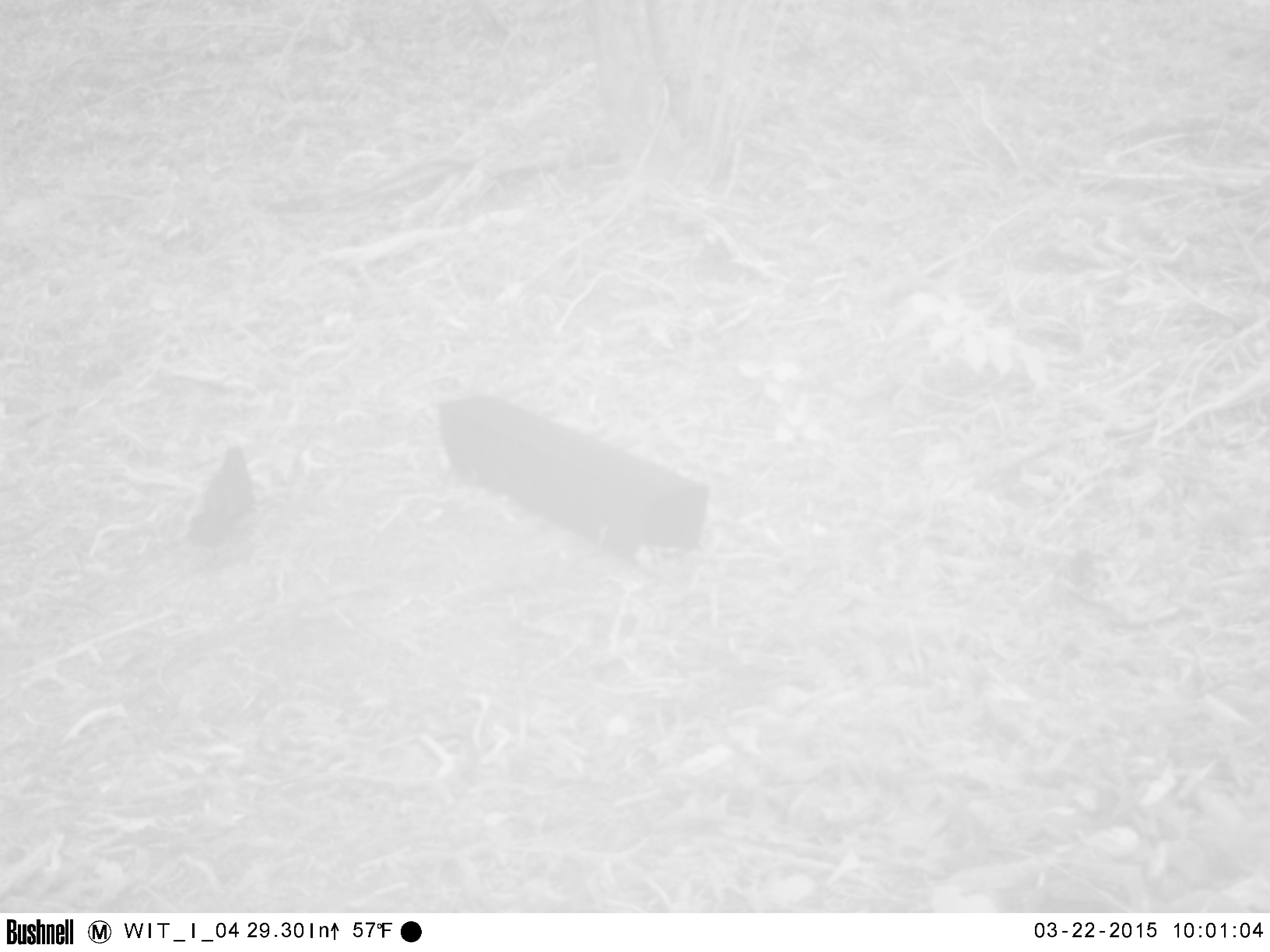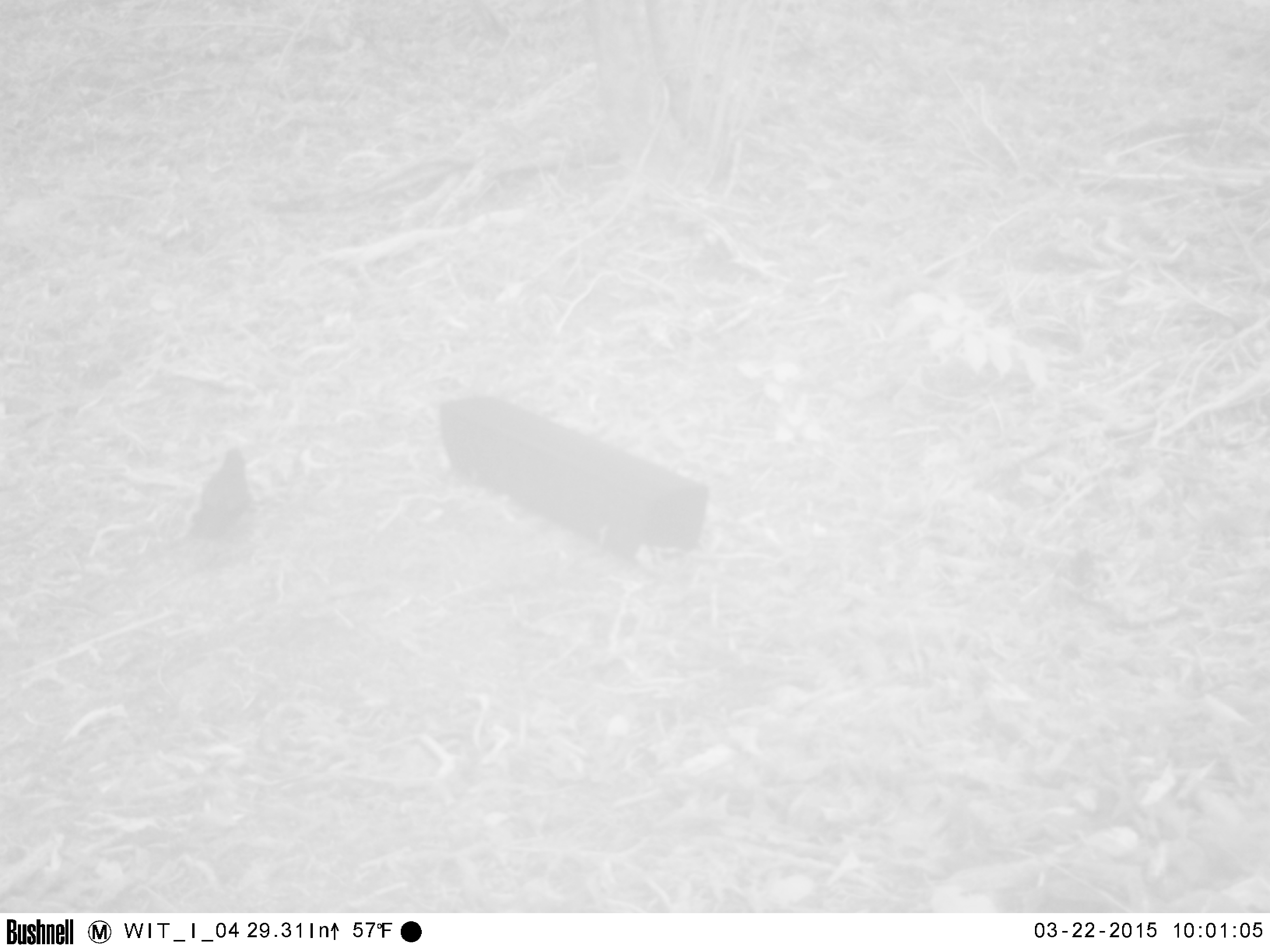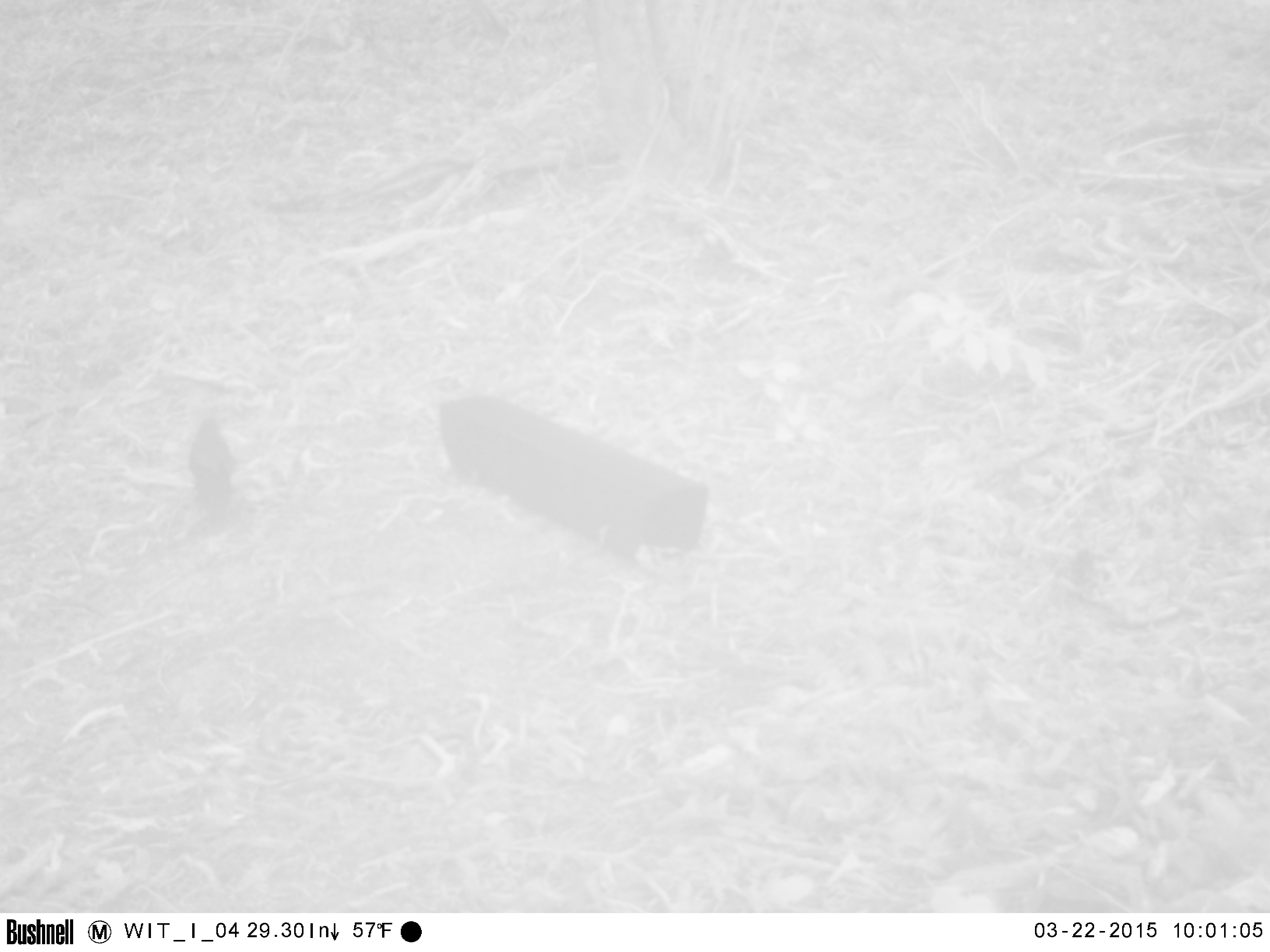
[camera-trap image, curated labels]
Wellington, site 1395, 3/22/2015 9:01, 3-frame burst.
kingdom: Animalia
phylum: Chordata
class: Aves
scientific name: Aves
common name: bird